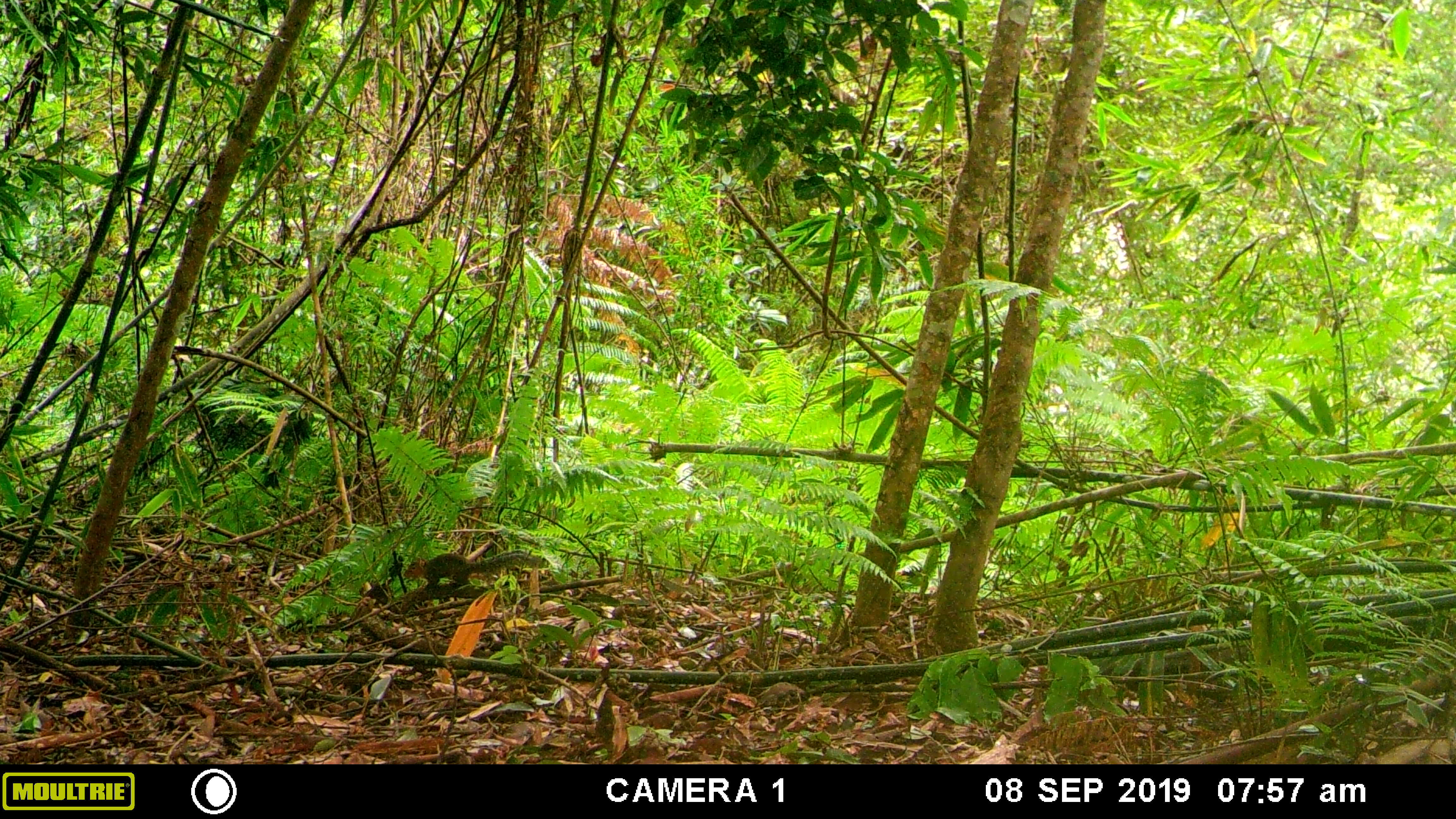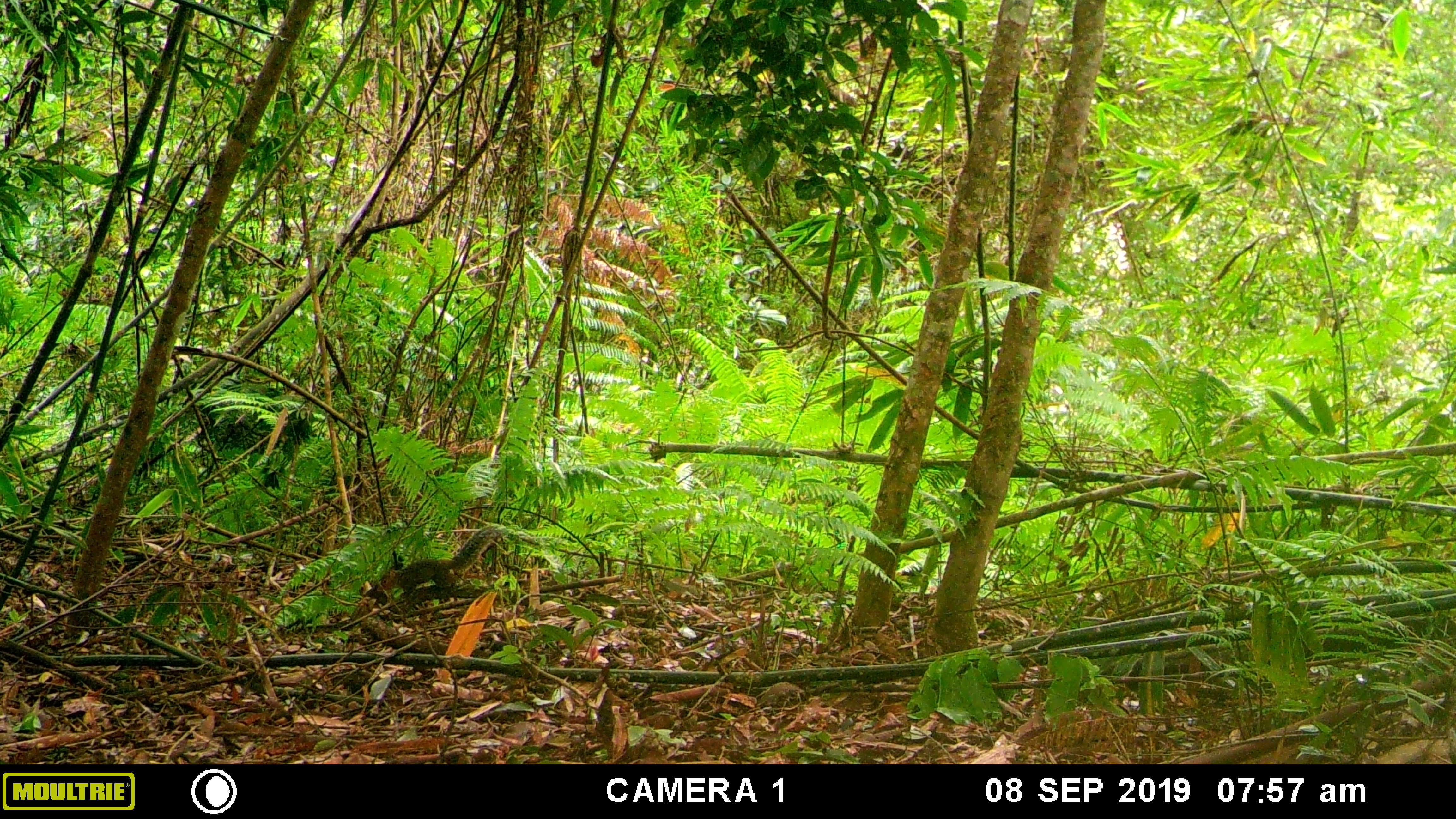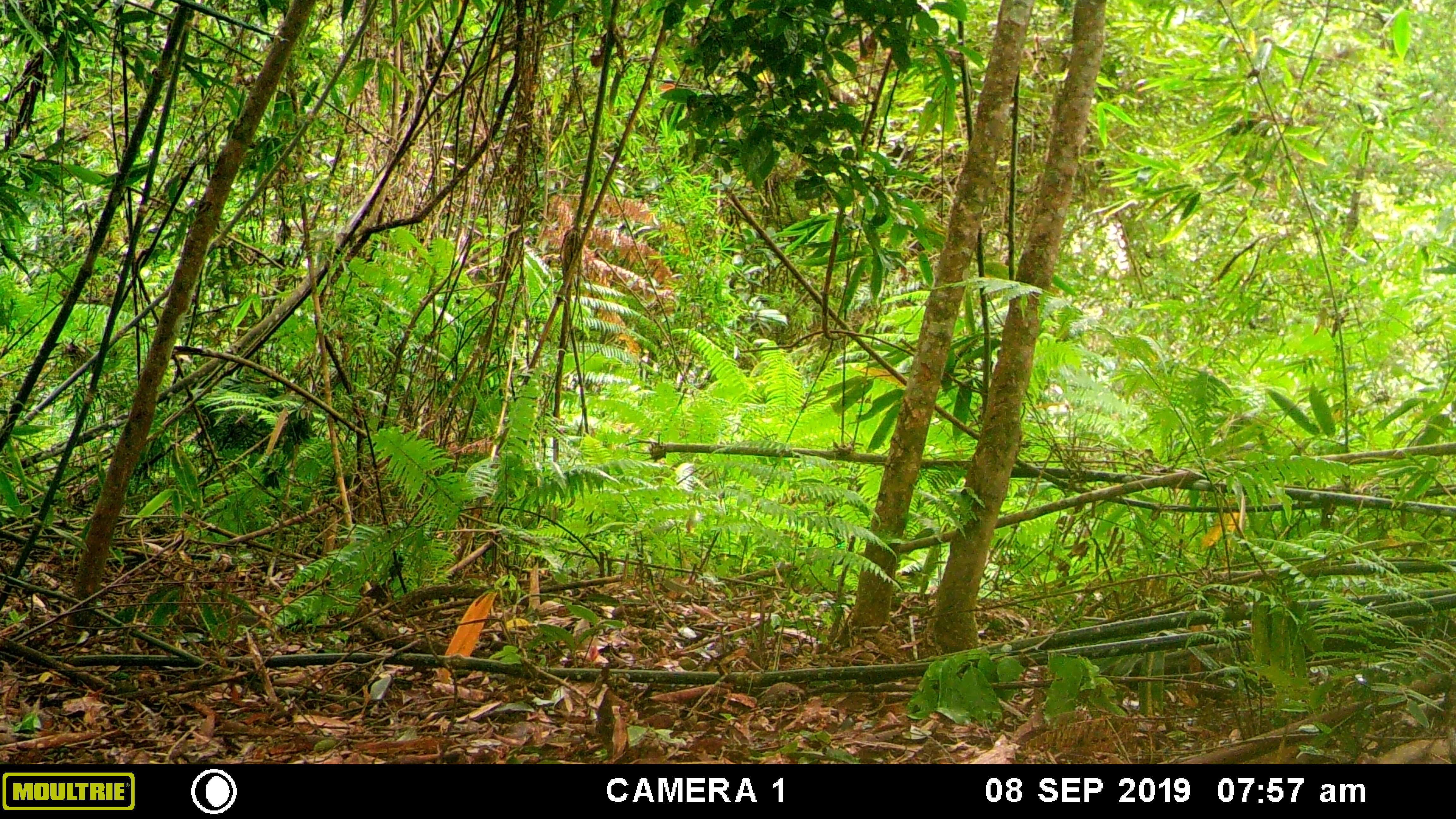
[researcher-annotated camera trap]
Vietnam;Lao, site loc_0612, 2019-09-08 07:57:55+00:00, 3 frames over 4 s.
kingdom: Animalia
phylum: Chordata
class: Mammalia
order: Rodentia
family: Sciuridae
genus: Dremomys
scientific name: Dremomys rufigenis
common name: red-cheeked squirrel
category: red cheeked squirrel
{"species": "red cheeked squirrel (red-cheeked squirrel) (Dremomys rufigenis)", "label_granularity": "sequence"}